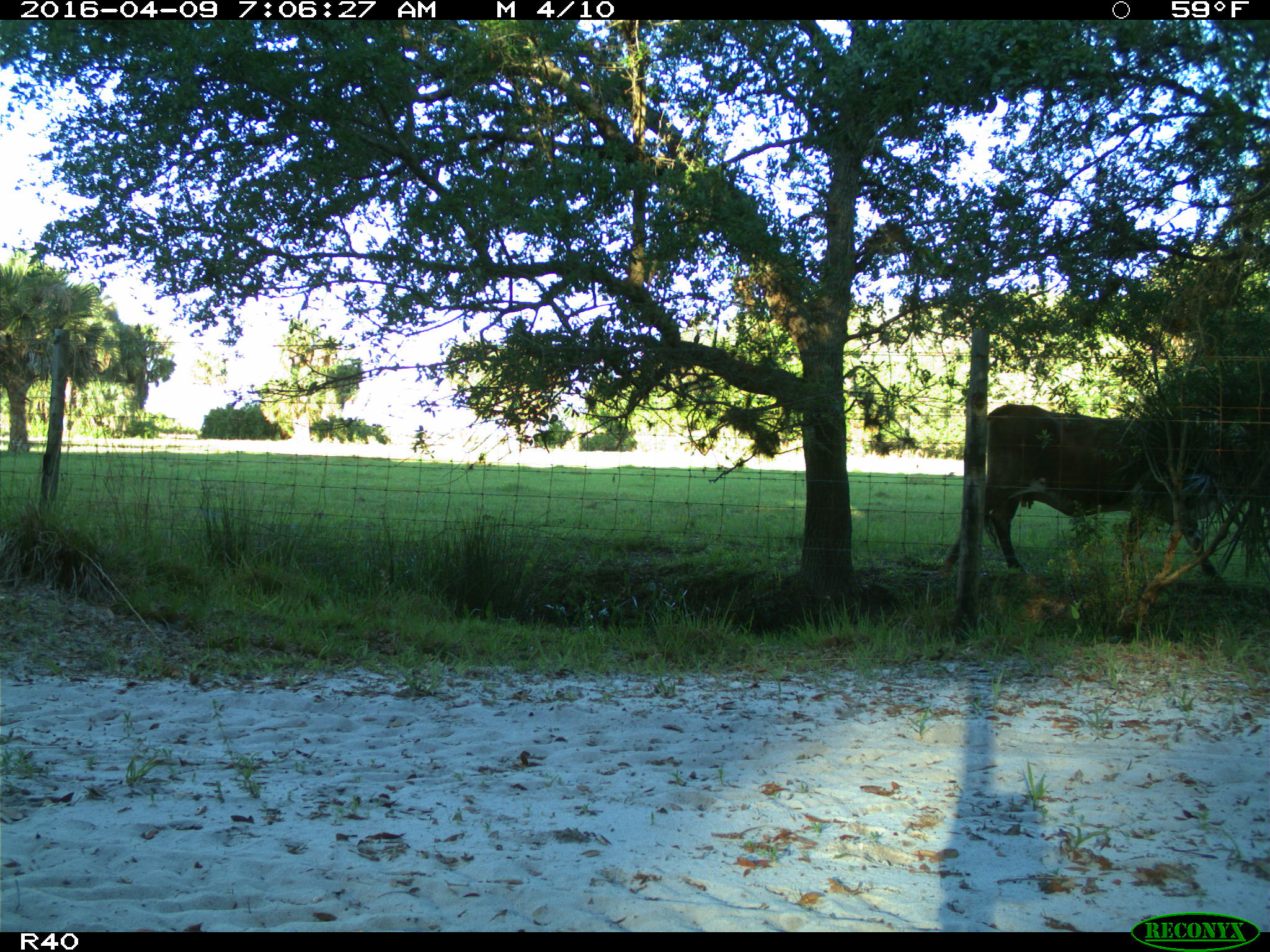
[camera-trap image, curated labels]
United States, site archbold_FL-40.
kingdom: Animalia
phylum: Chordata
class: Mammalia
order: Artiodactyla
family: Bovidae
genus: Bos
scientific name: Bos taurus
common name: domestic cow